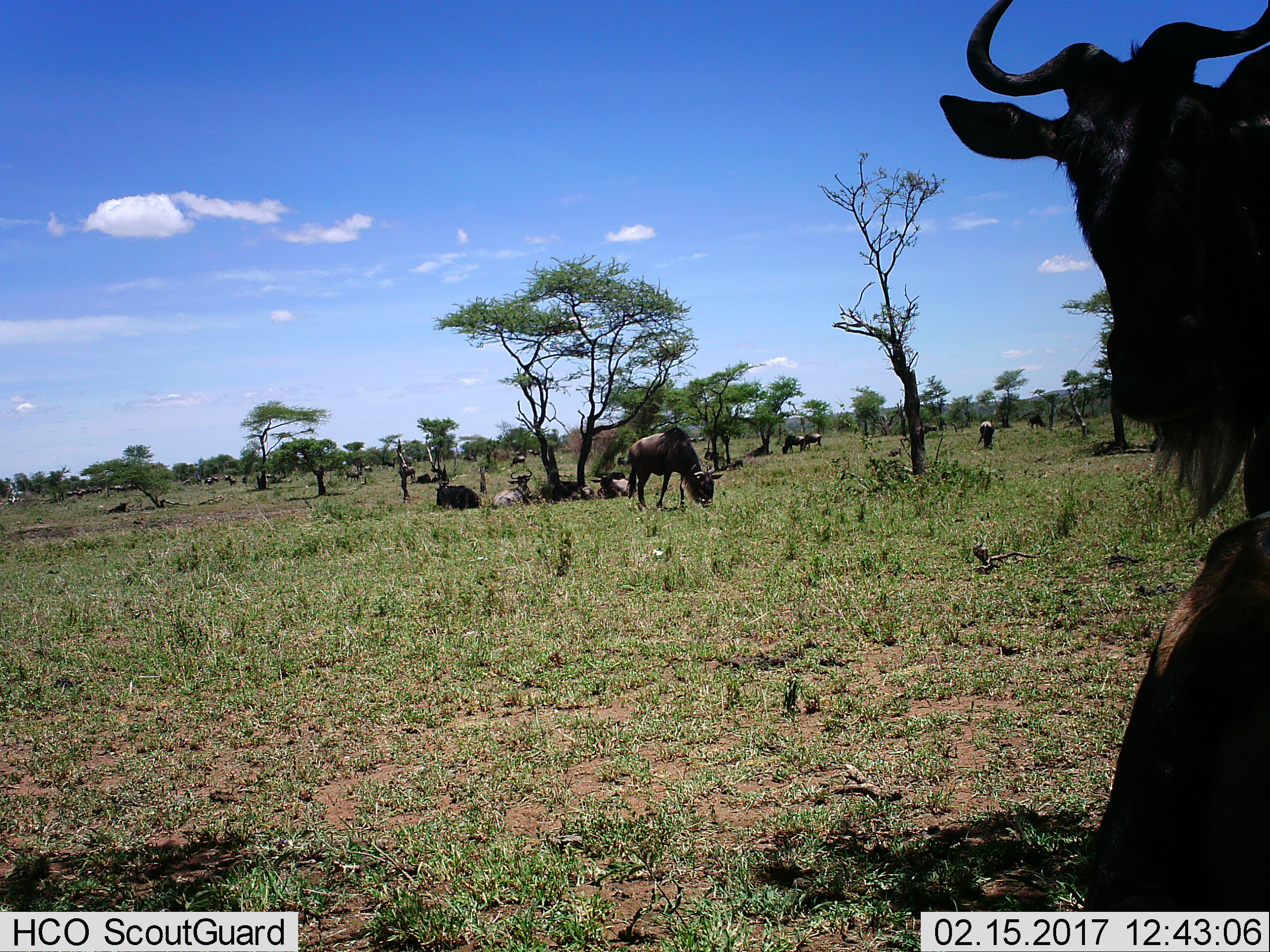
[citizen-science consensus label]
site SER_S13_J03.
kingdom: Animalia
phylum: Chordata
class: Mammalia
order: Artiodactyla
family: Bovidae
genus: Connochaetes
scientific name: Connochaetes taurinus taurinus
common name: blue wildebeest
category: wildebeestblue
Wildebeestblue (blue wildebeest) (Connochaetes taurinus taurinus), count 11-50. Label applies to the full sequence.